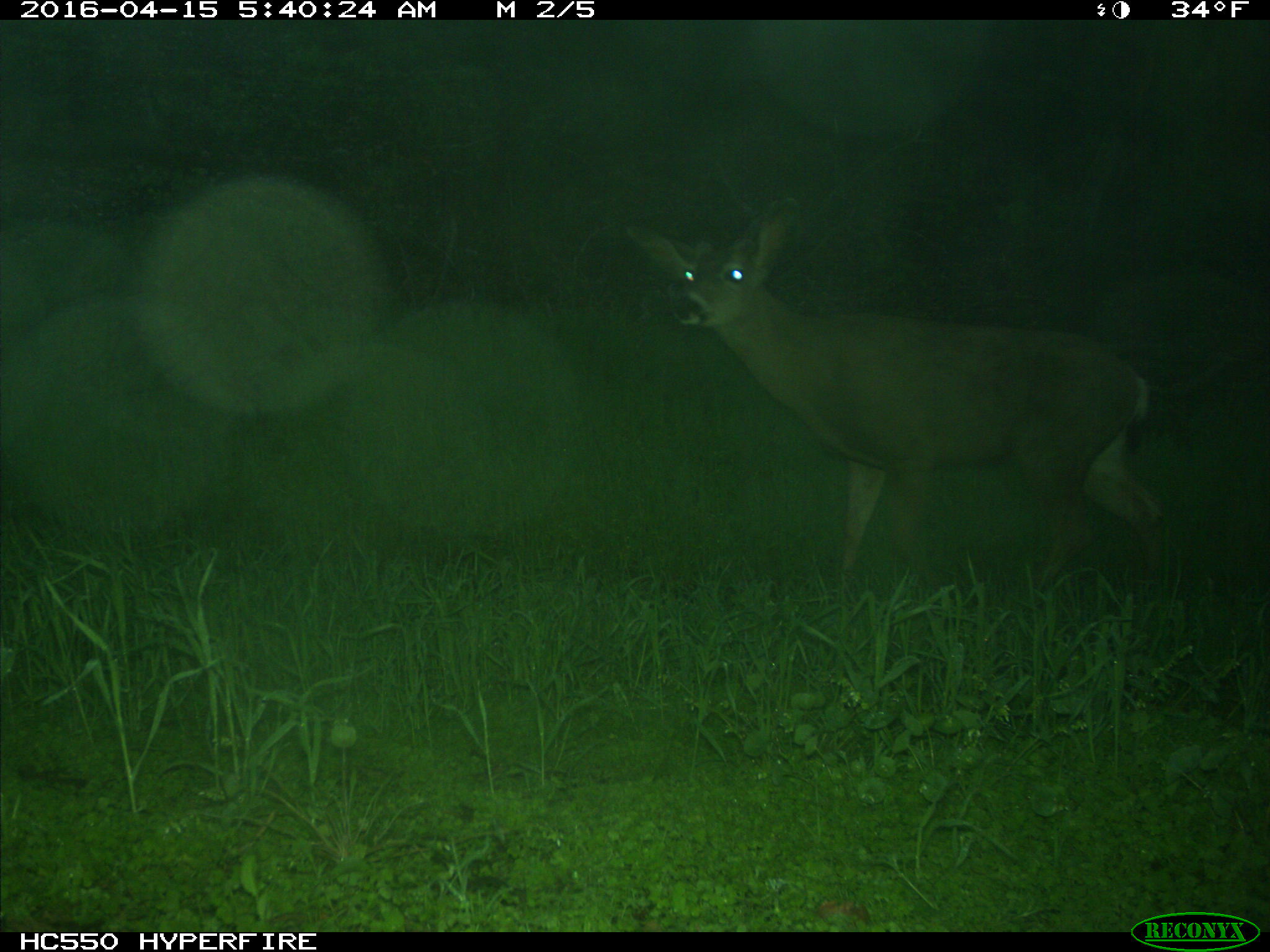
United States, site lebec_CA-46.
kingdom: Animalia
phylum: Chordata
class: Mammalia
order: Artiodactyla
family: Cervidae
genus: Odocoileus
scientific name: Odocoileus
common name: deer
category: unidentified deer